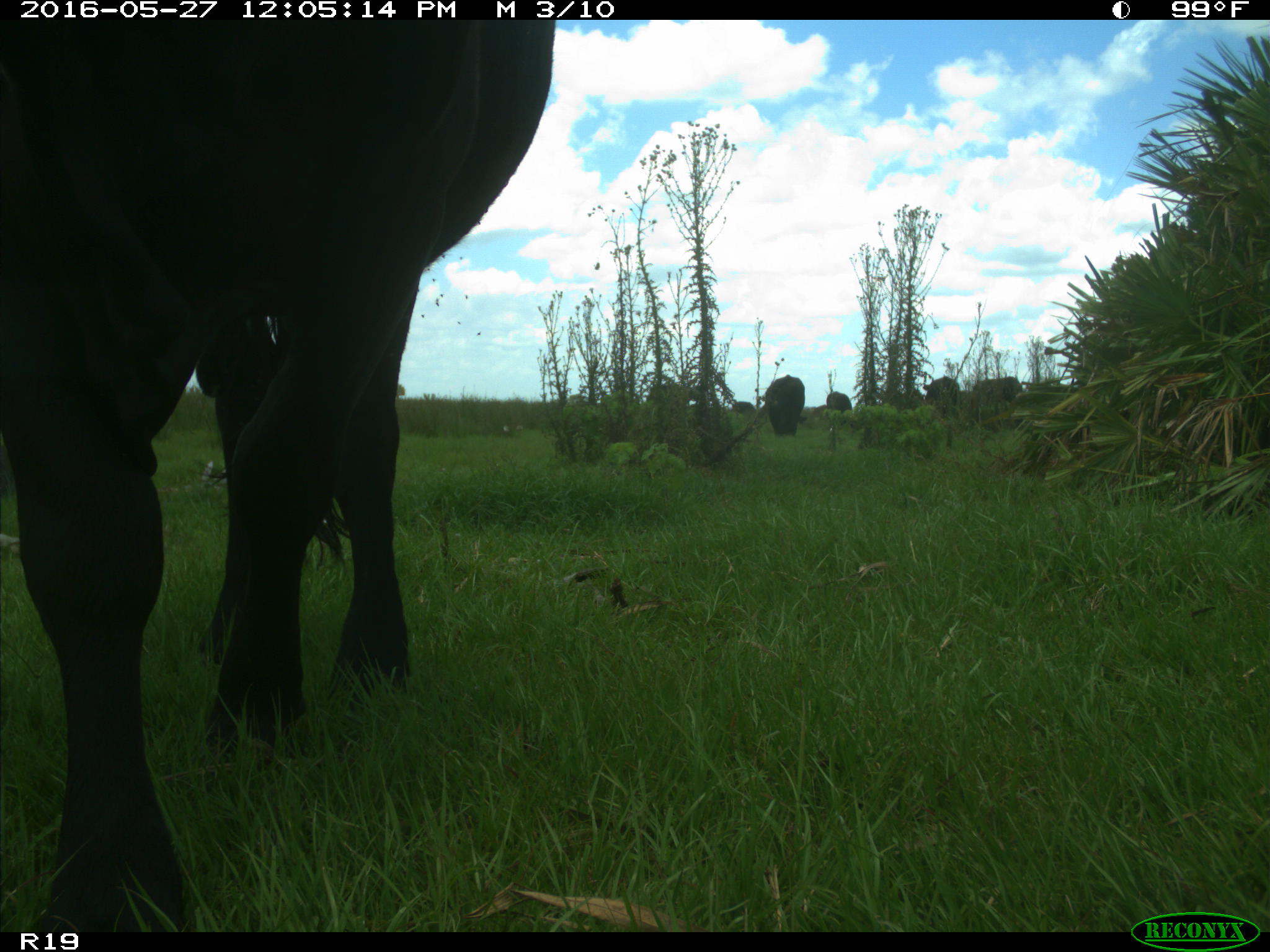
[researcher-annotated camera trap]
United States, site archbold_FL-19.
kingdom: Animalia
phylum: Chordata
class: Mammalia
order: Artiodactyla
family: Bovidae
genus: Bos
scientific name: Bos taurus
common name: domestic cow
Bos taurus (domestic cow).